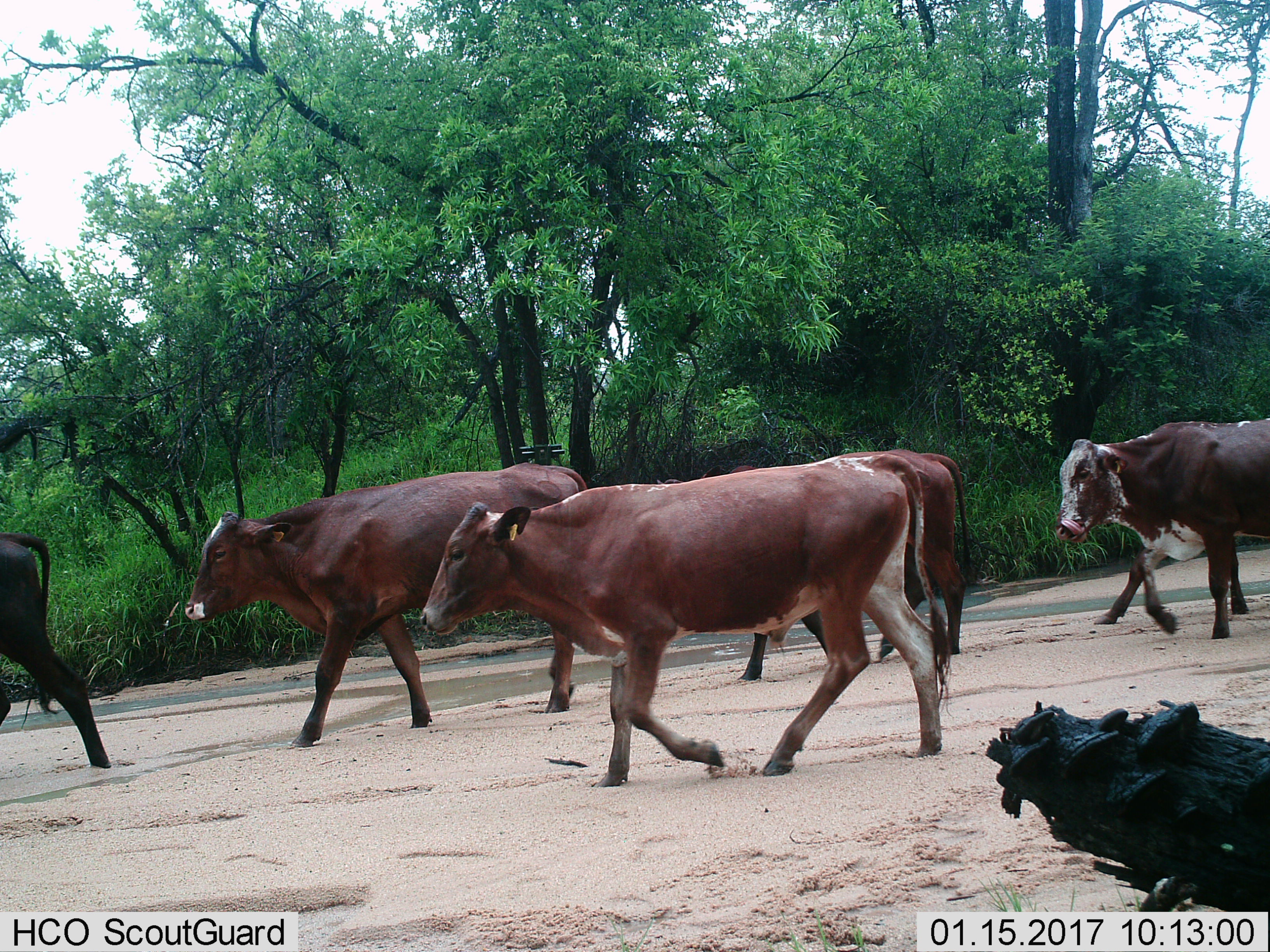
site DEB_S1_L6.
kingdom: Animalia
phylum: Chordata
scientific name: Vertebrata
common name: domestic animal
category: domesticanimal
Domesticanimal (domestic animal) (Vertebrata), count 6. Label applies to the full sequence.